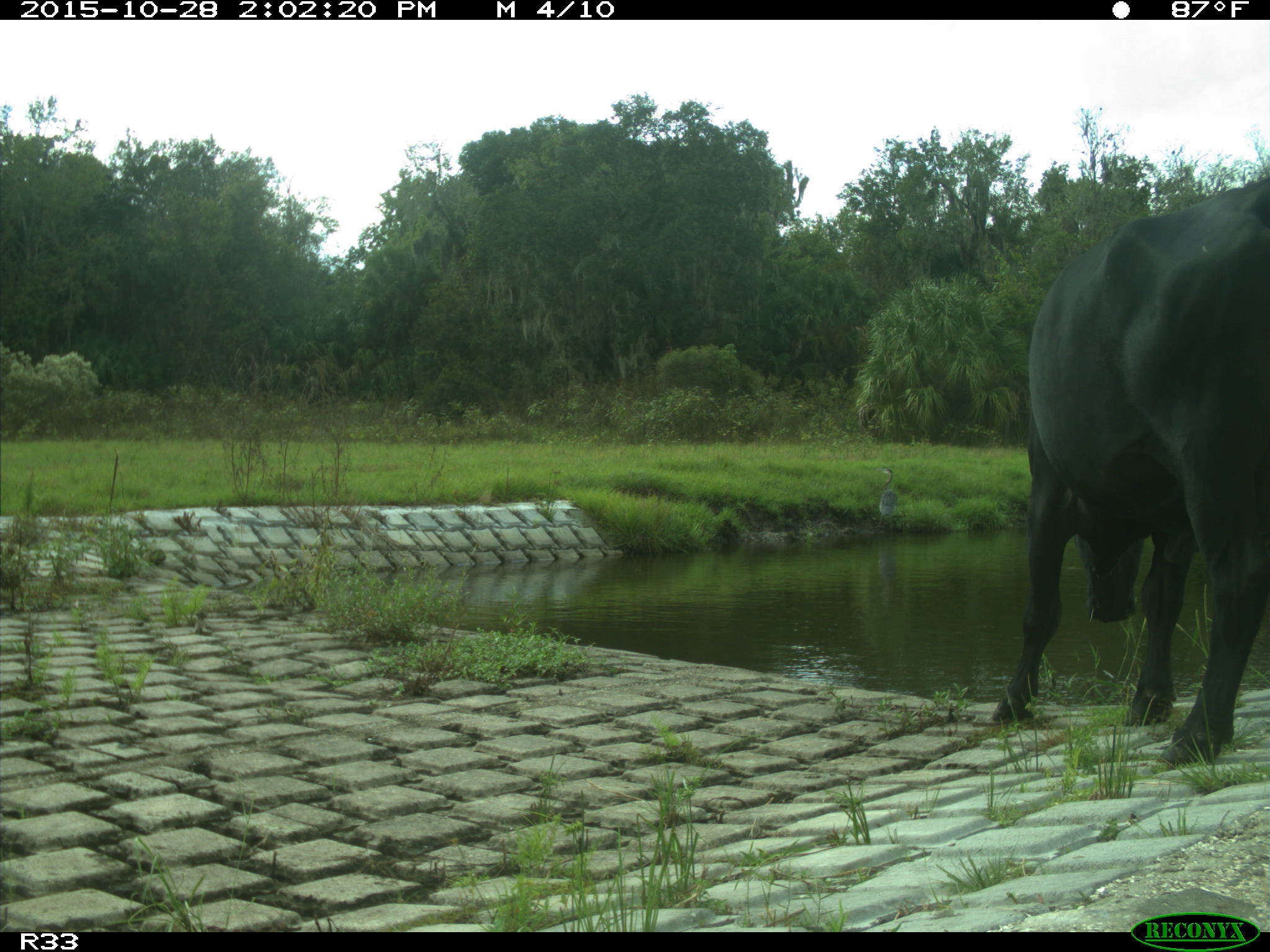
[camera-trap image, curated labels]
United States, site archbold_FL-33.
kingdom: Animalia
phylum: Chordata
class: Mammalia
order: Artiodactyla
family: Bovidae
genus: Bos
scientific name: Bos taurus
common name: domestic cow